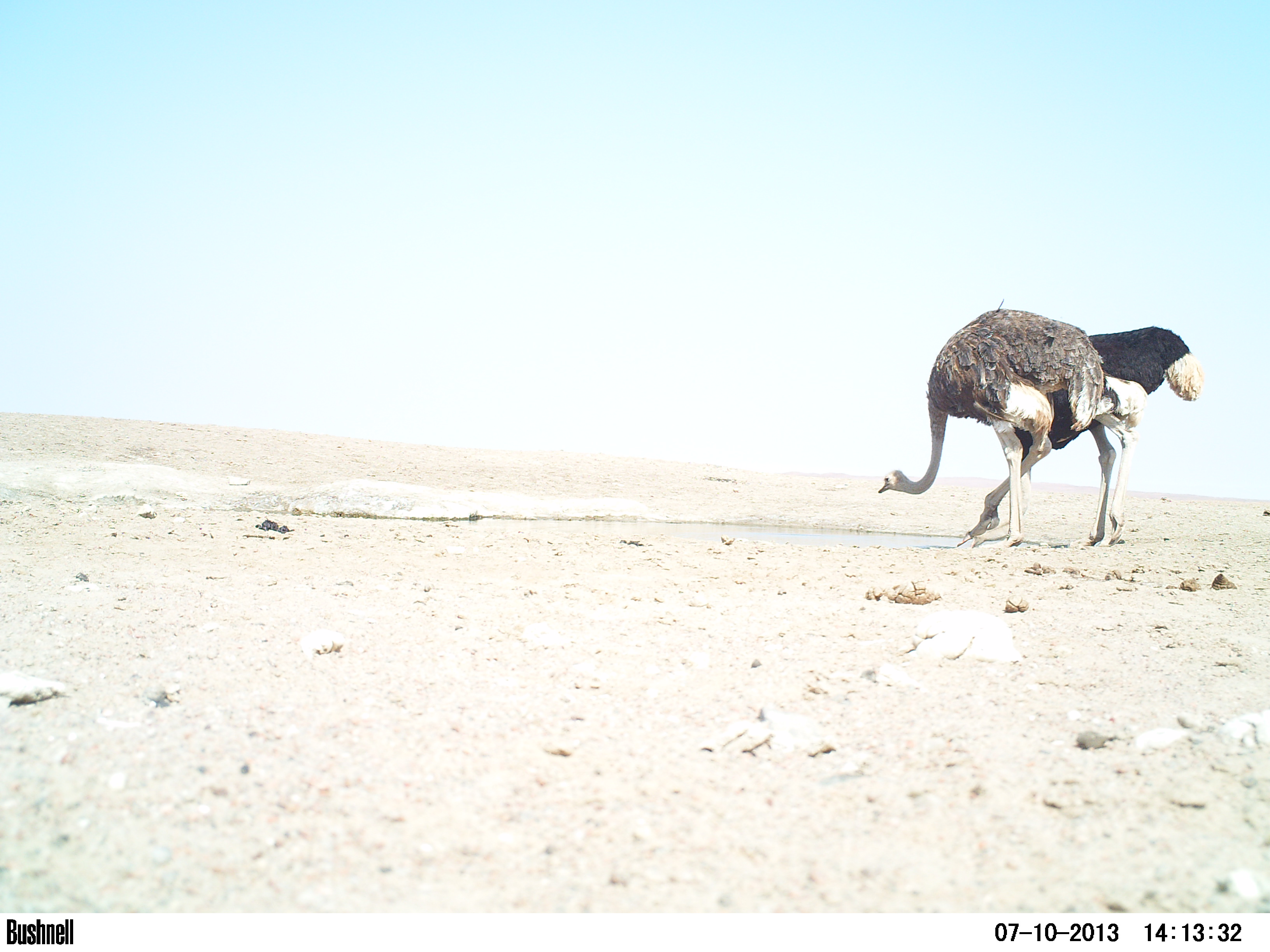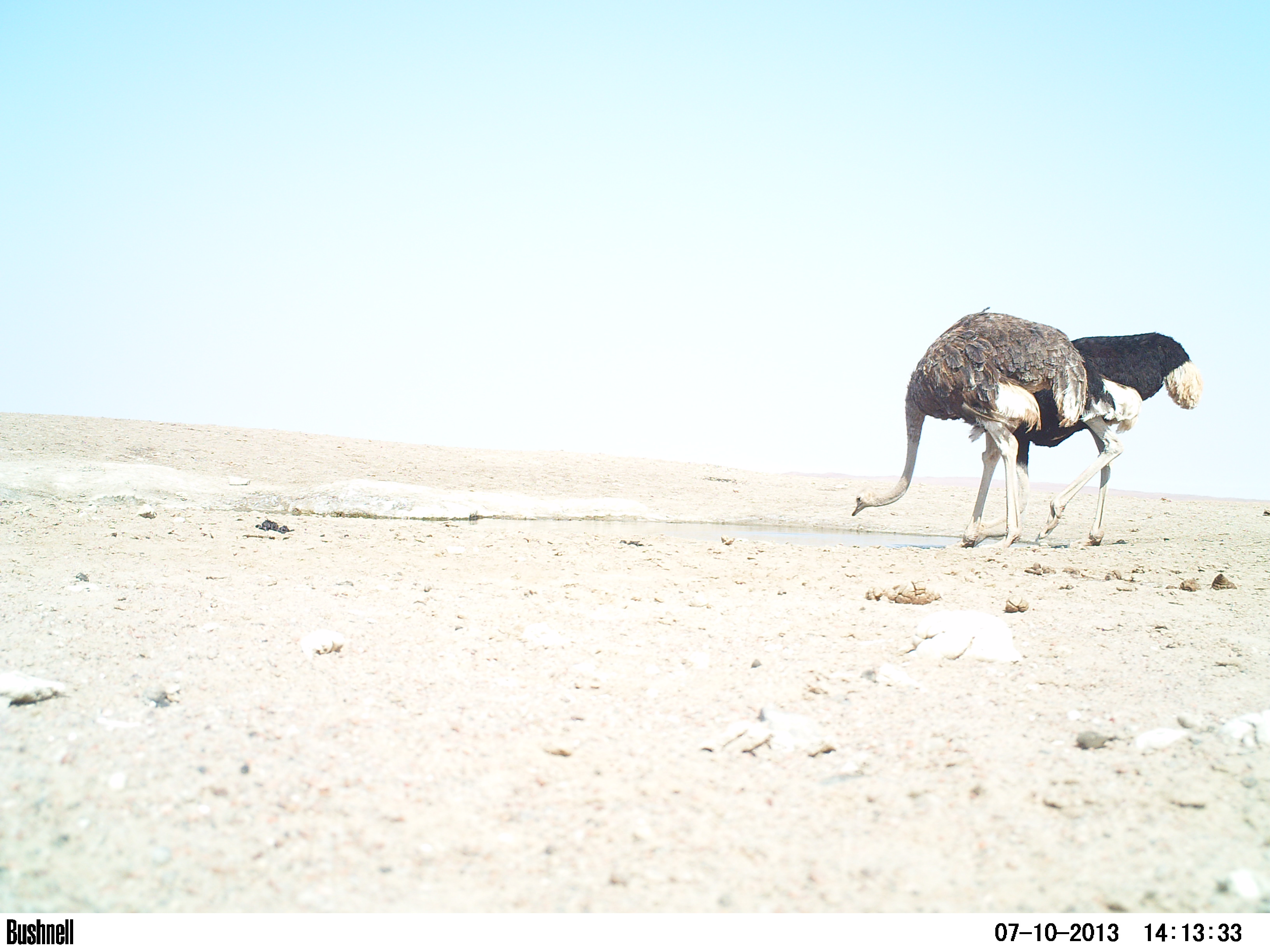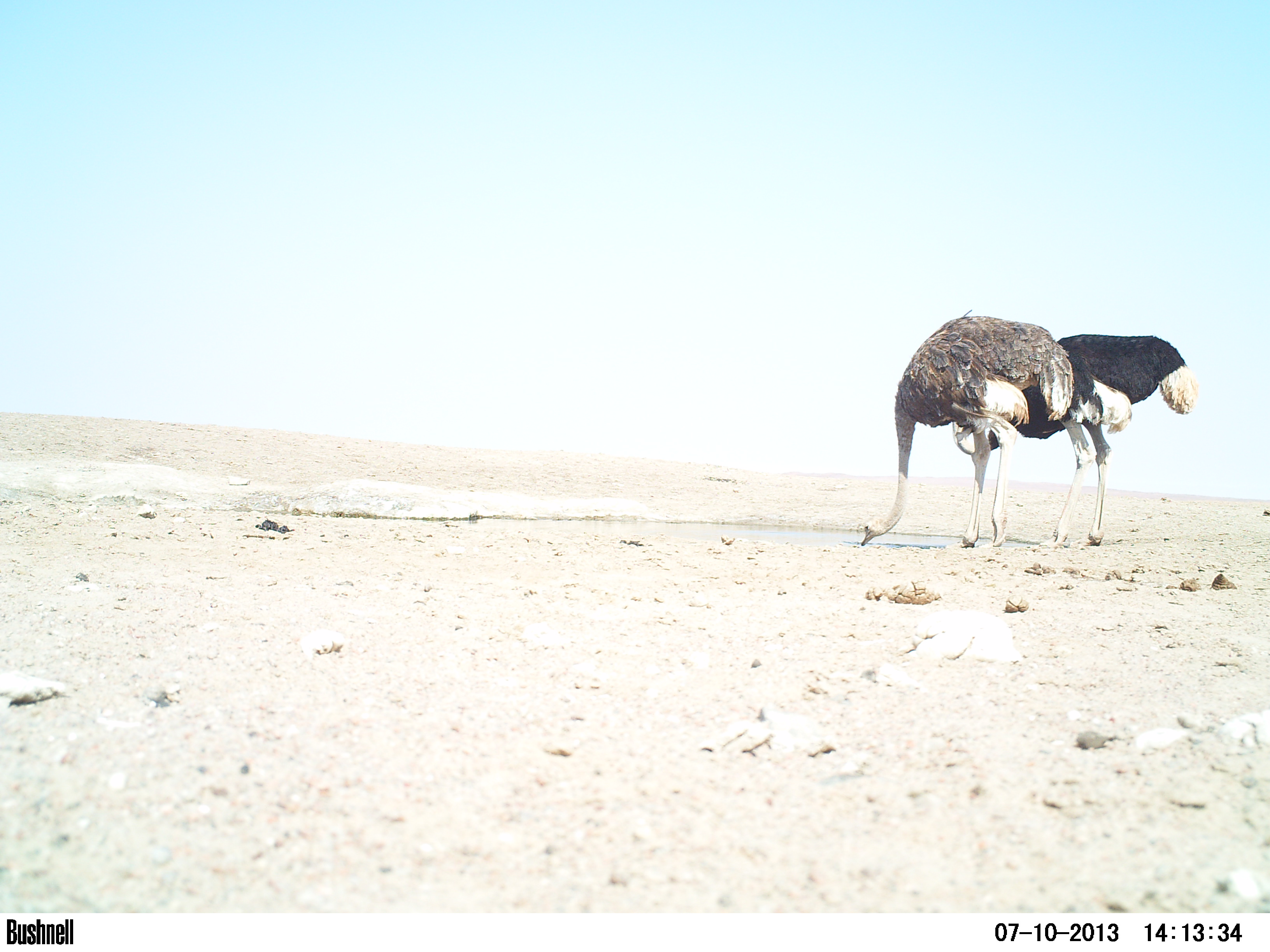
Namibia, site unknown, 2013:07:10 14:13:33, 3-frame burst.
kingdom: Animalia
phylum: Chordata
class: Aves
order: Struthioniformes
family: Struthionidae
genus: Struthio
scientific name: Struthio camelus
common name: common ostrich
Struthio camelus (common ostrich).